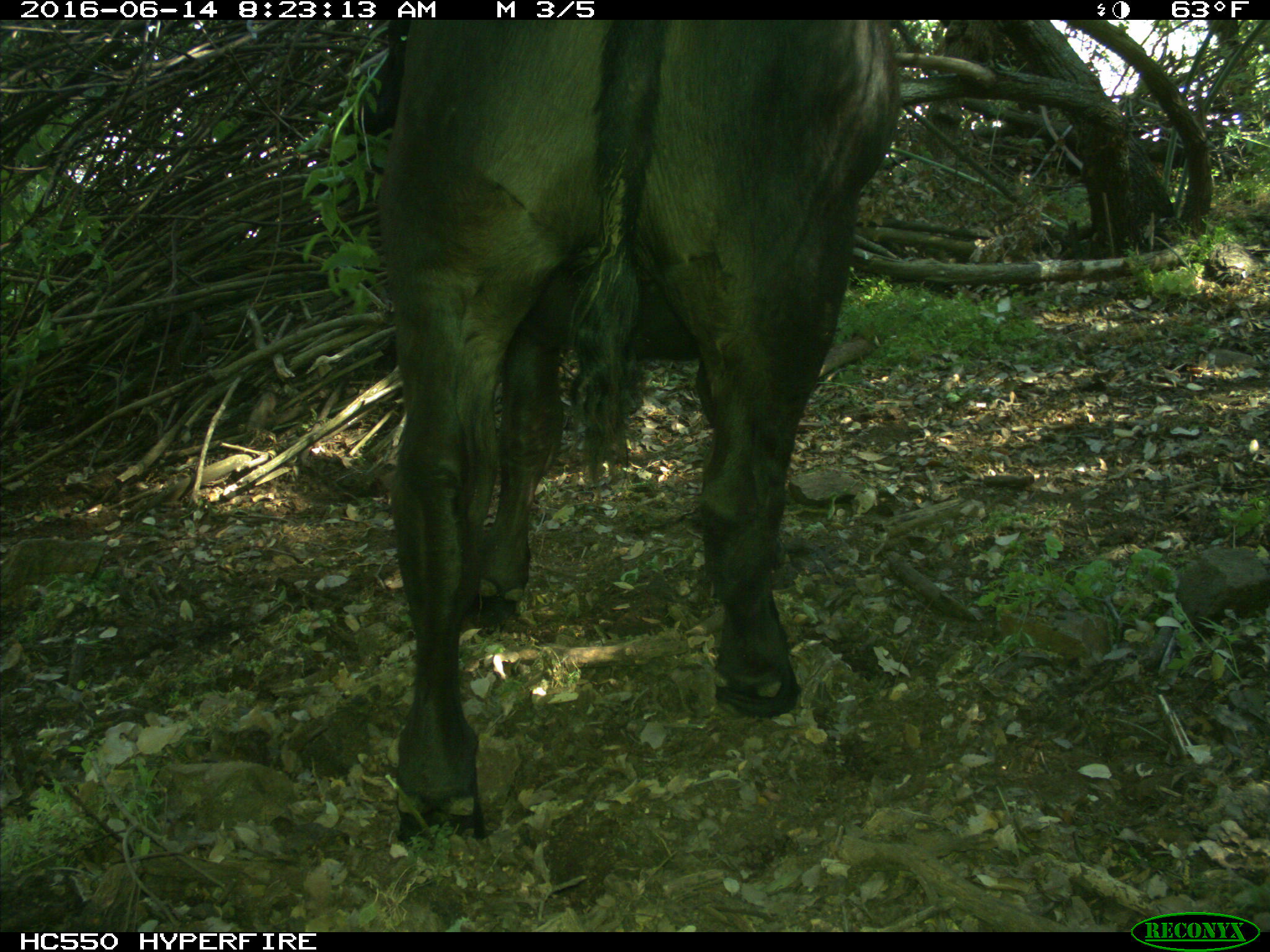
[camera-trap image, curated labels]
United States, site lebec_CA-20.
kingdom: Animalia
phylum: Chordata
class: Mammalia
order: Artiodactyla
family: Bovidae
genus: Bos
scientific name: Bos taurus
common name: domestic cow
Bos taurus (domestic cow).